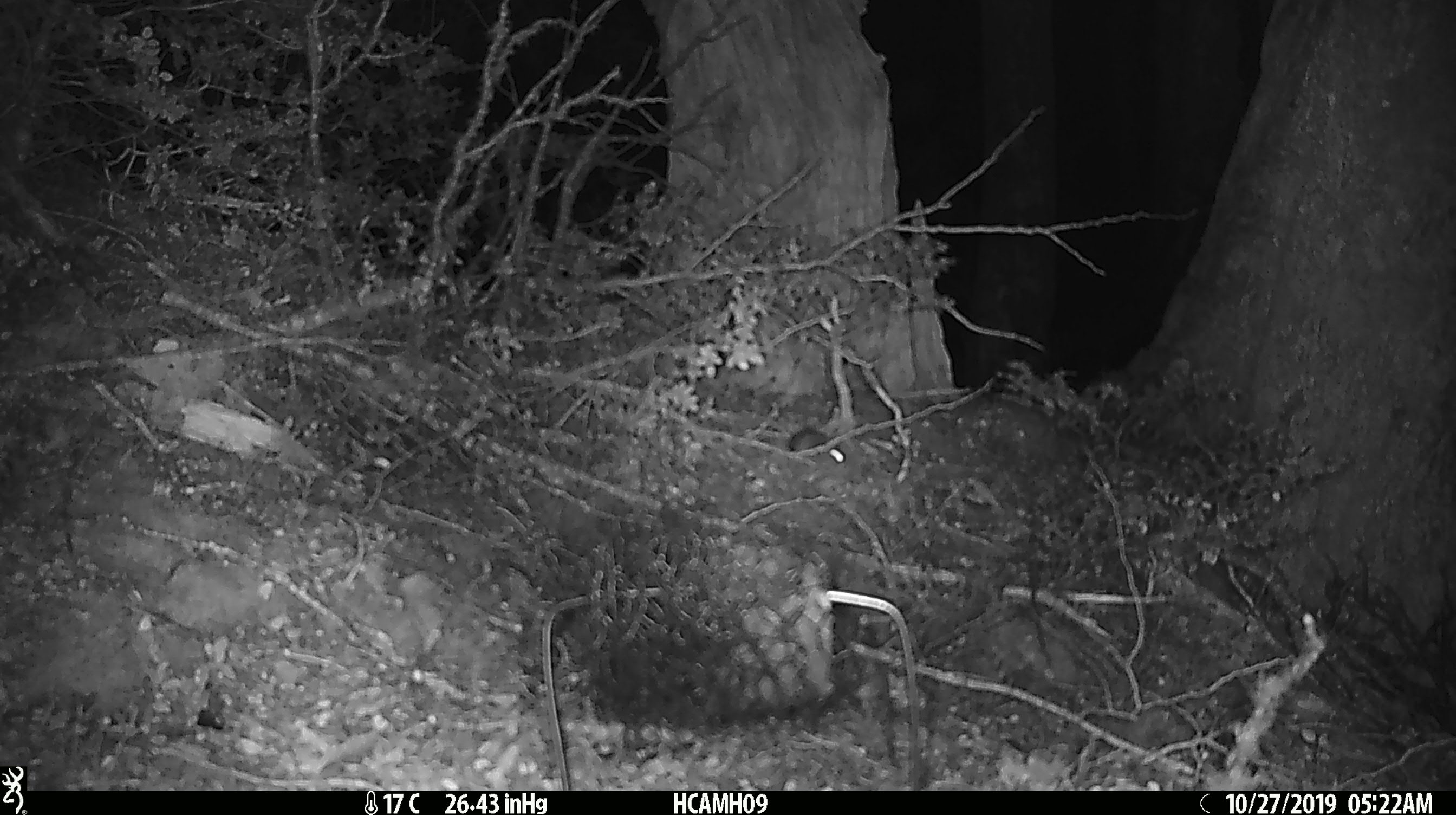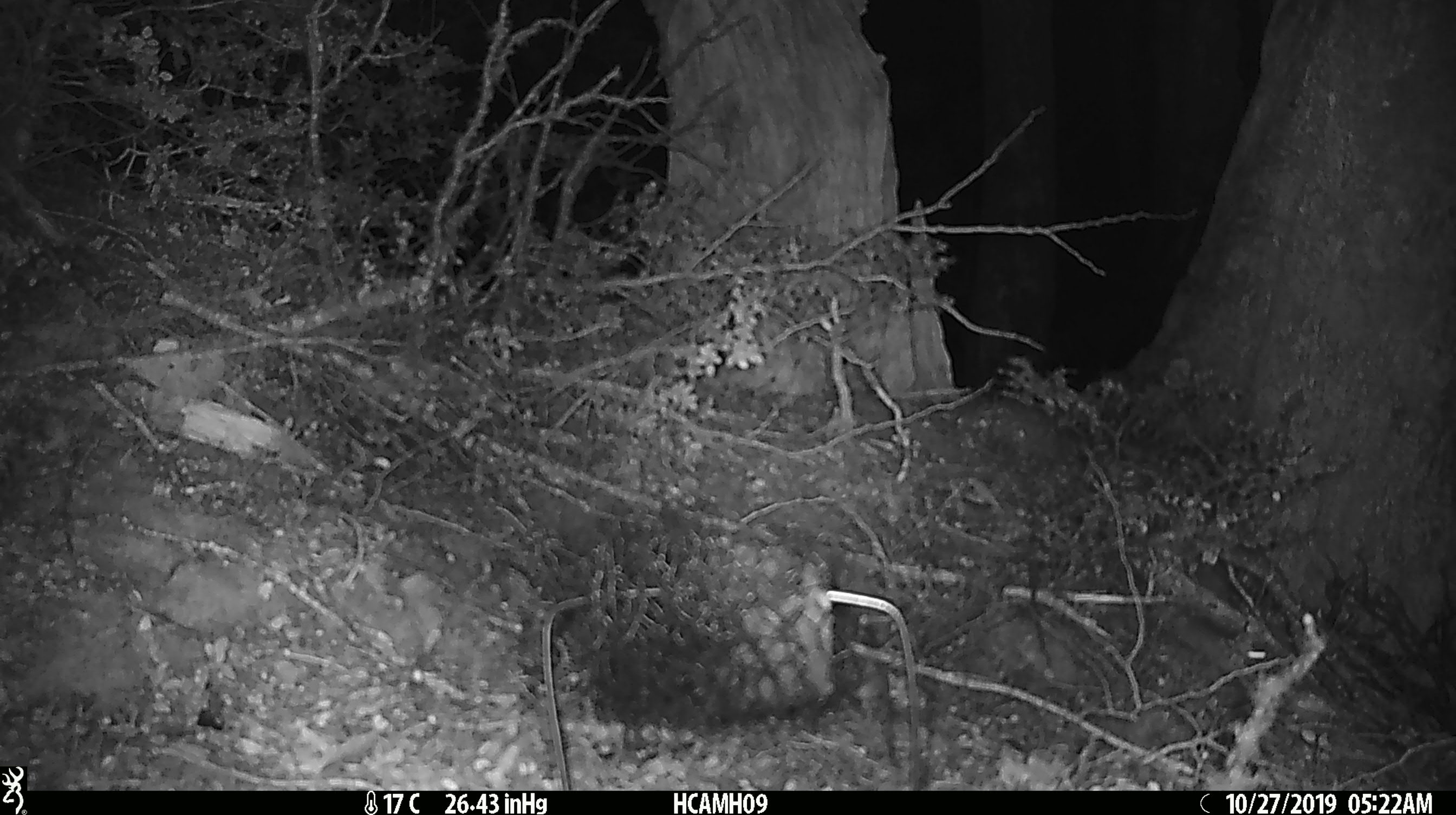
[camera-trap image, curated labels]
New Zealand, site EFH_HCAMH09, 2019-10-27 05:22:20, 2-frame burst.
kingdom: Animalia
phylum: Chordata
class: Mammalia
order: Rodentia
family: Muridae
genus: Mus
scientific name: Mus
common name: mouse